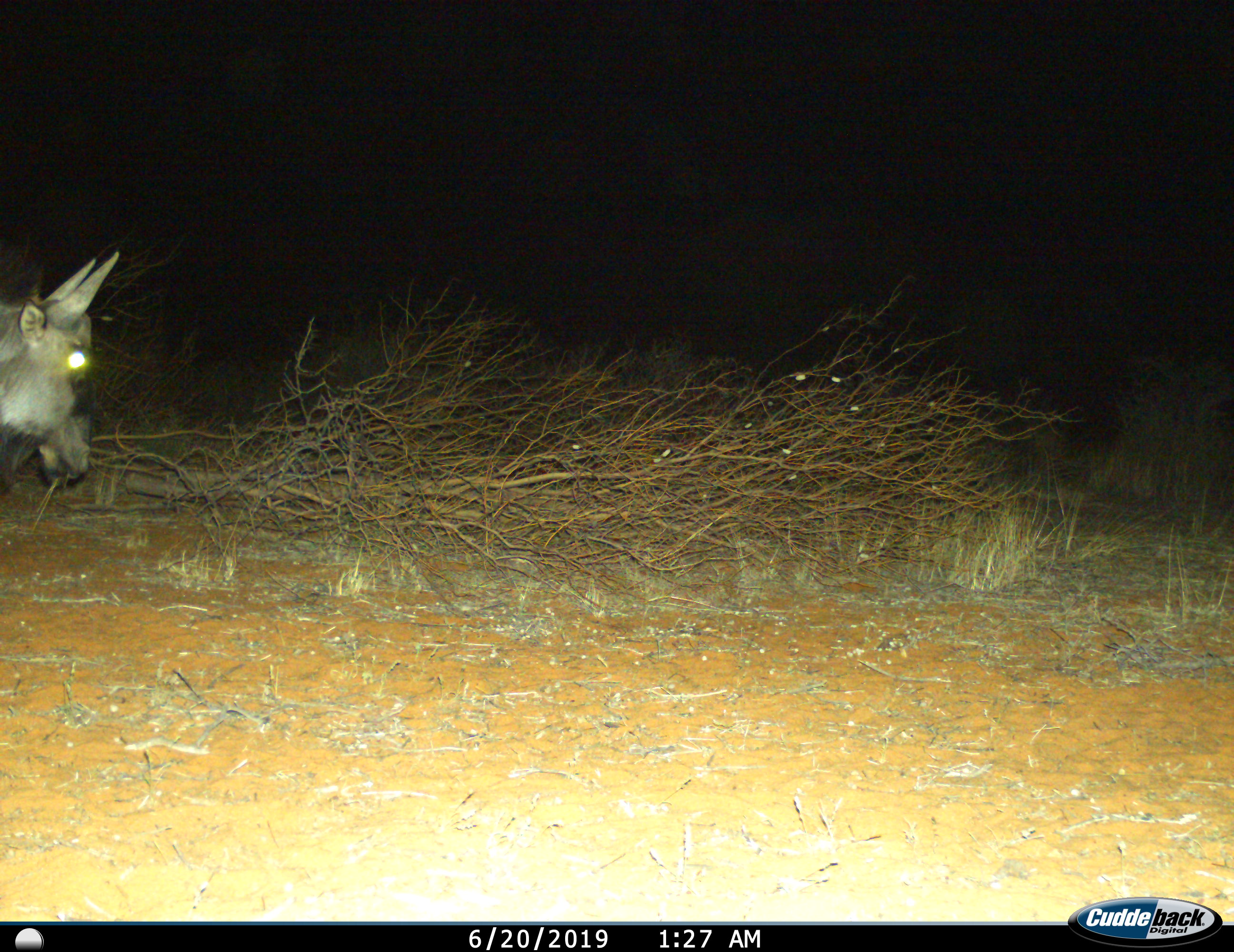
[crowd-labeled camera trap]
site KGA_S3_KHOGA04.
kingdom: Animalia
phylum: Chordata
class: Mammalia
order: Artiodactyla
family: Bovidae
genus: Connochaetes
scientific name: Connochaetes taurinus taurinus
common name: blue wildebeest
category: wildebeestblue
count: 1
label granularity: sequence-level